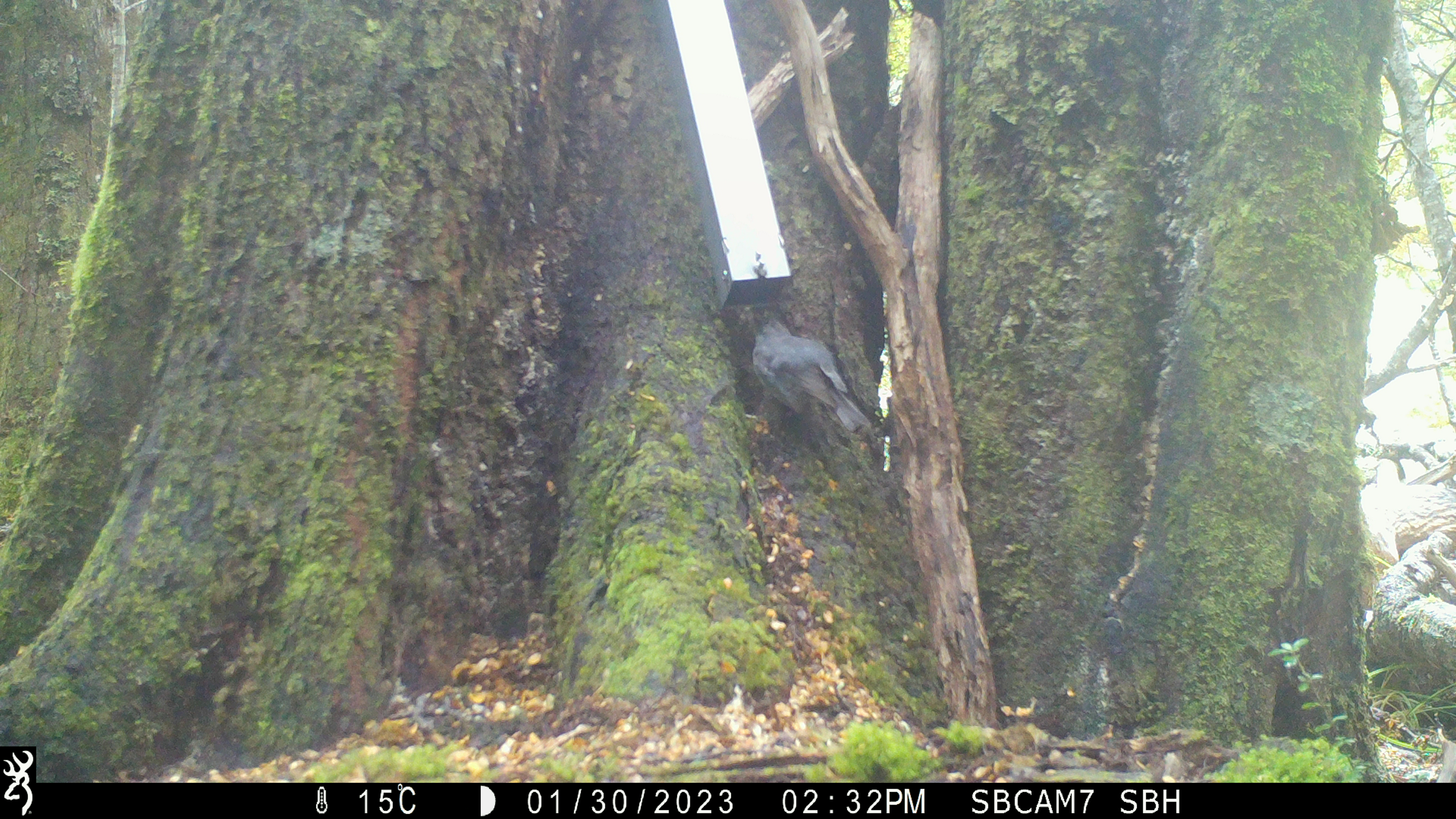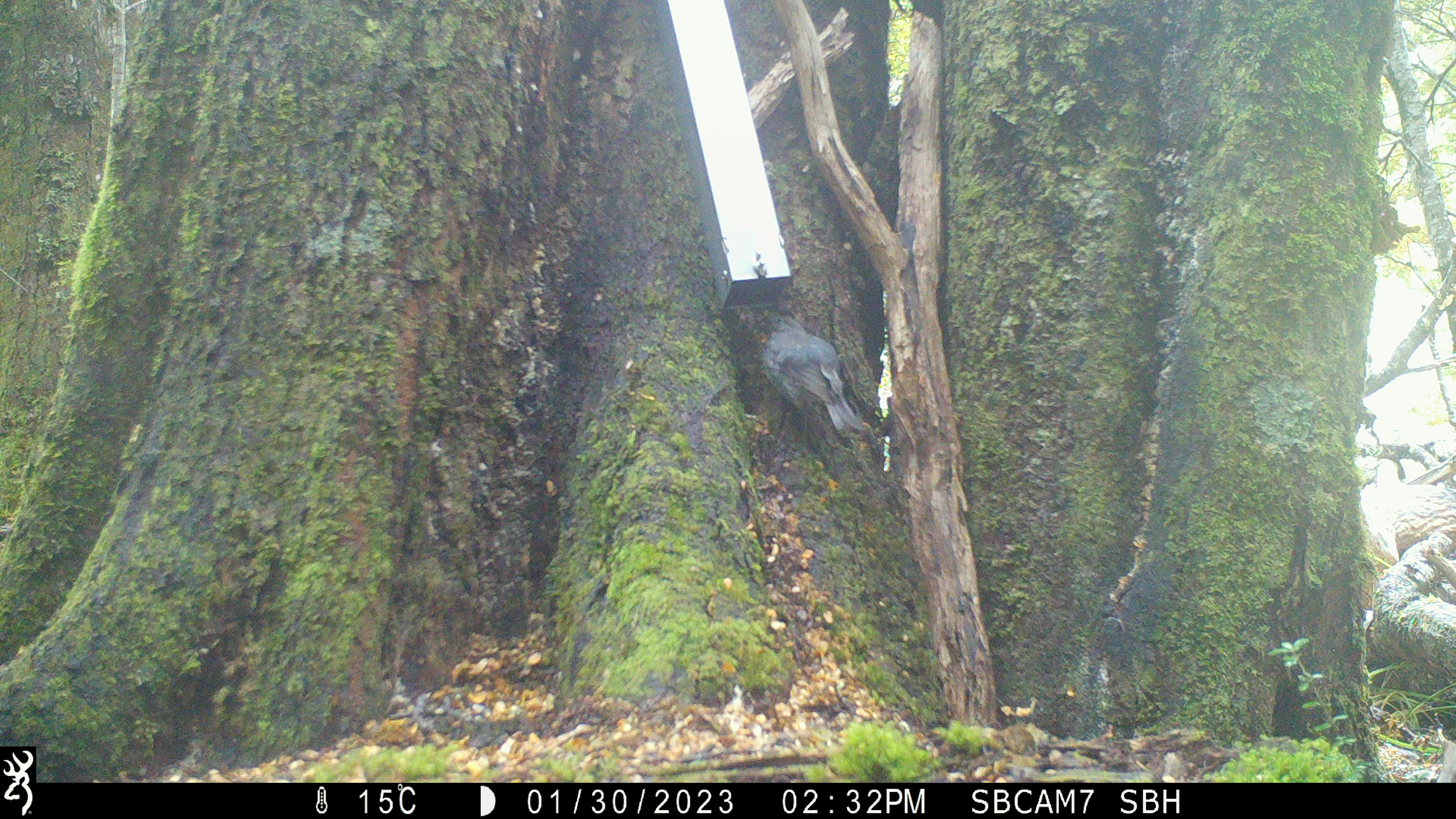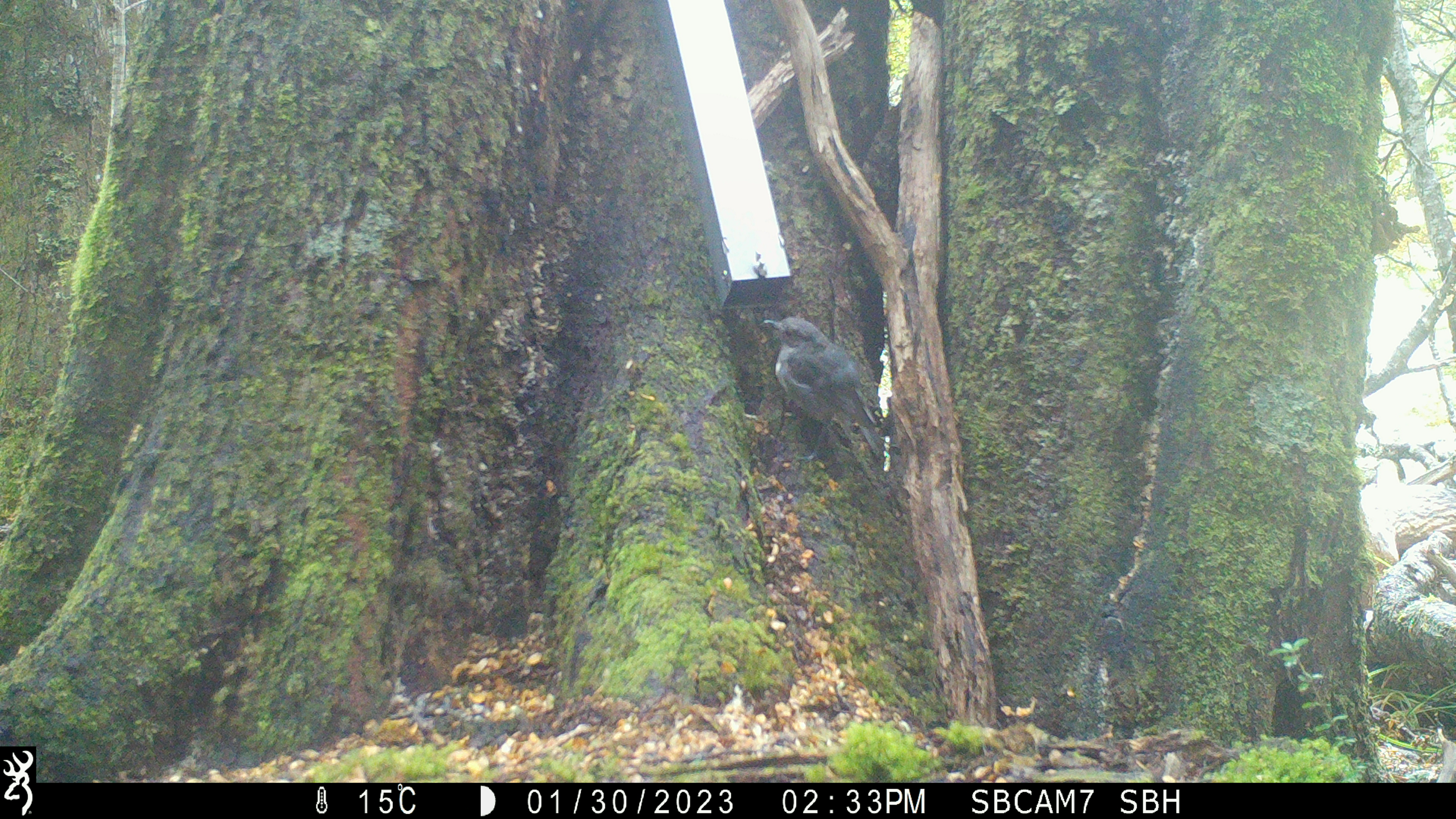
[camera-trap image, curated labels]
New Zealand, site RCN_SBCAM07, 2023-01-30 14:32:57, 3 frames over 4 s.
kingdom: Animalia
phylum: Chordata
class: Aves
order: Passeriformes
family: Petroicidae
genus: Petroica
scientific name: Petroica australis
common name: new zealand robin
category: robin